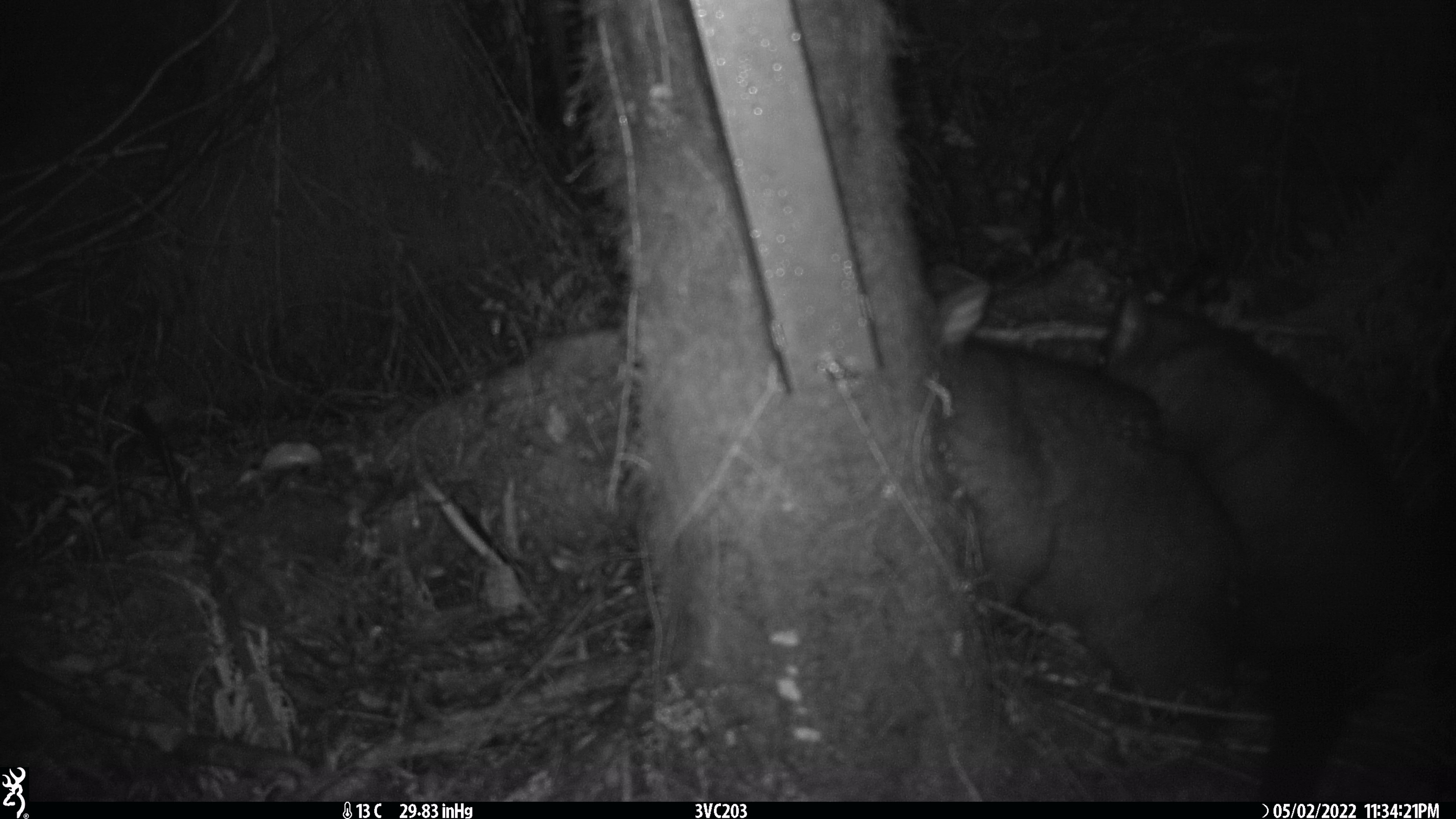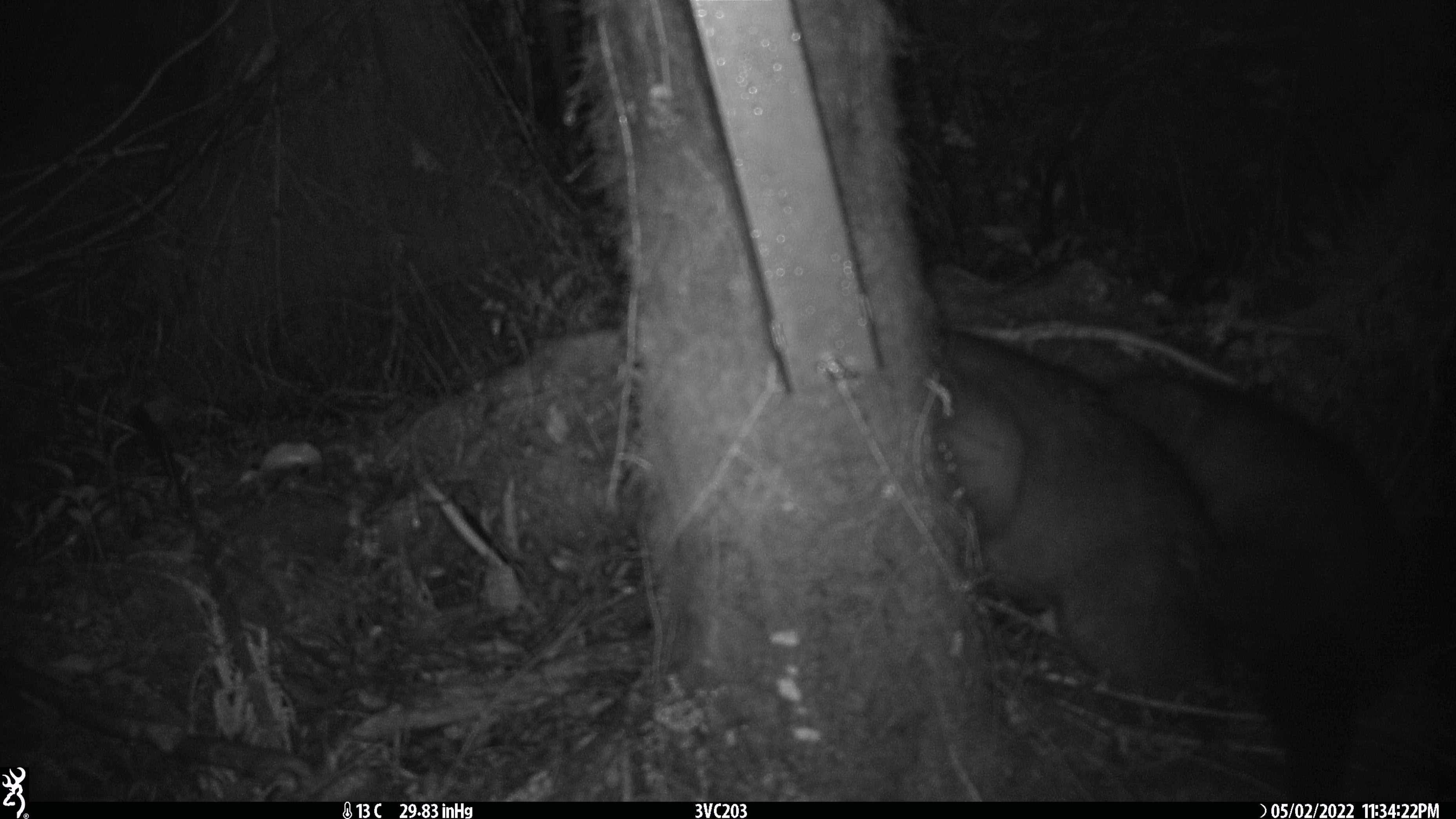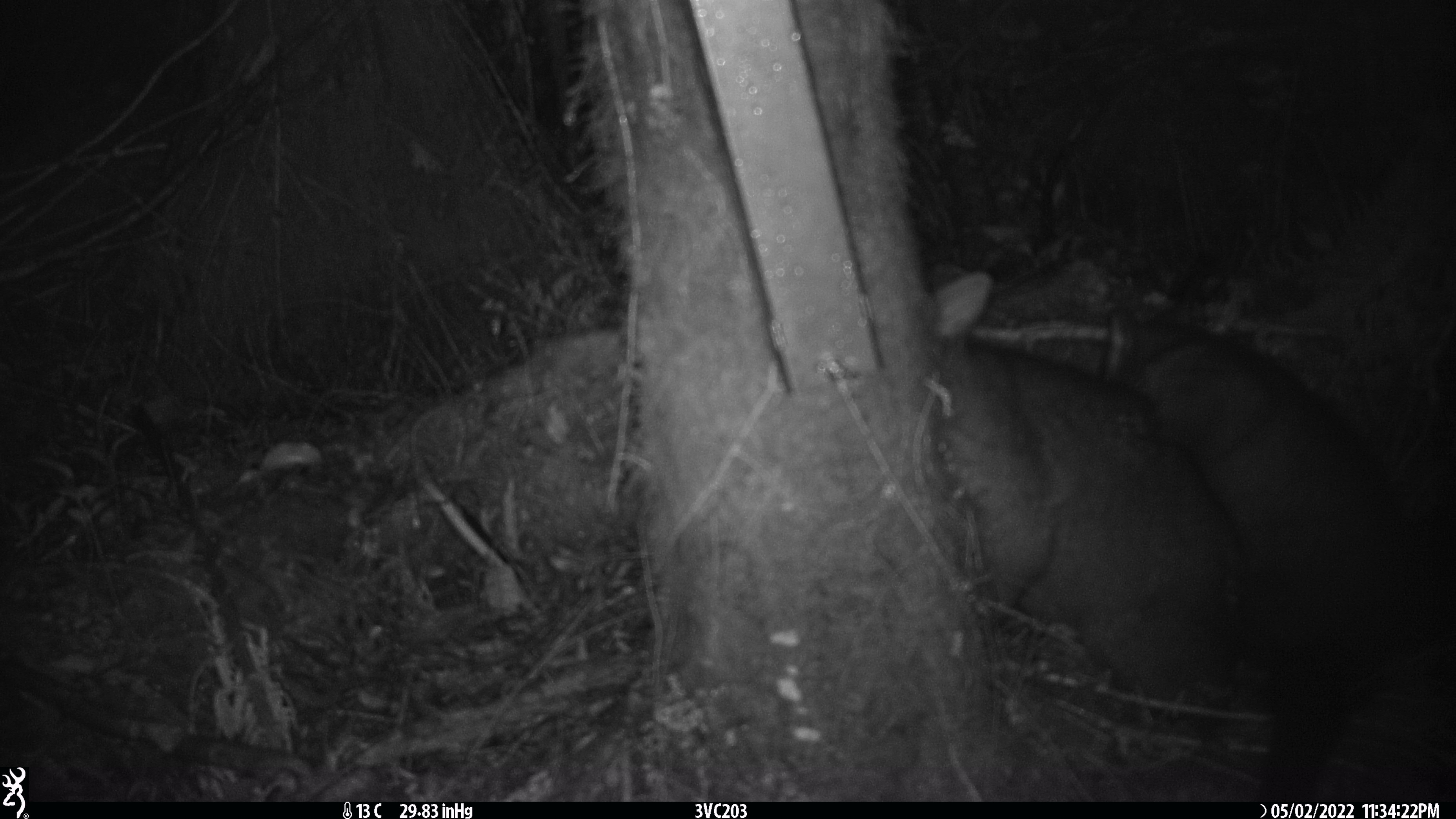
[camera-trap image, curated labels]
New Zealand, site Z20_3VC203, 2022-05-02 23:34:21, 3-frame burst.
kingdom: Animalia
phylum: Chordata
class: Mammalia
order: Diprotodontia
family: Phalangeridae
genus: Trichosurus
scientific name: Trichosurus vulpecula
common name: common brushtail possum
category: possum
Possum (common brushtail possum) (Trichosurus vulpecula).